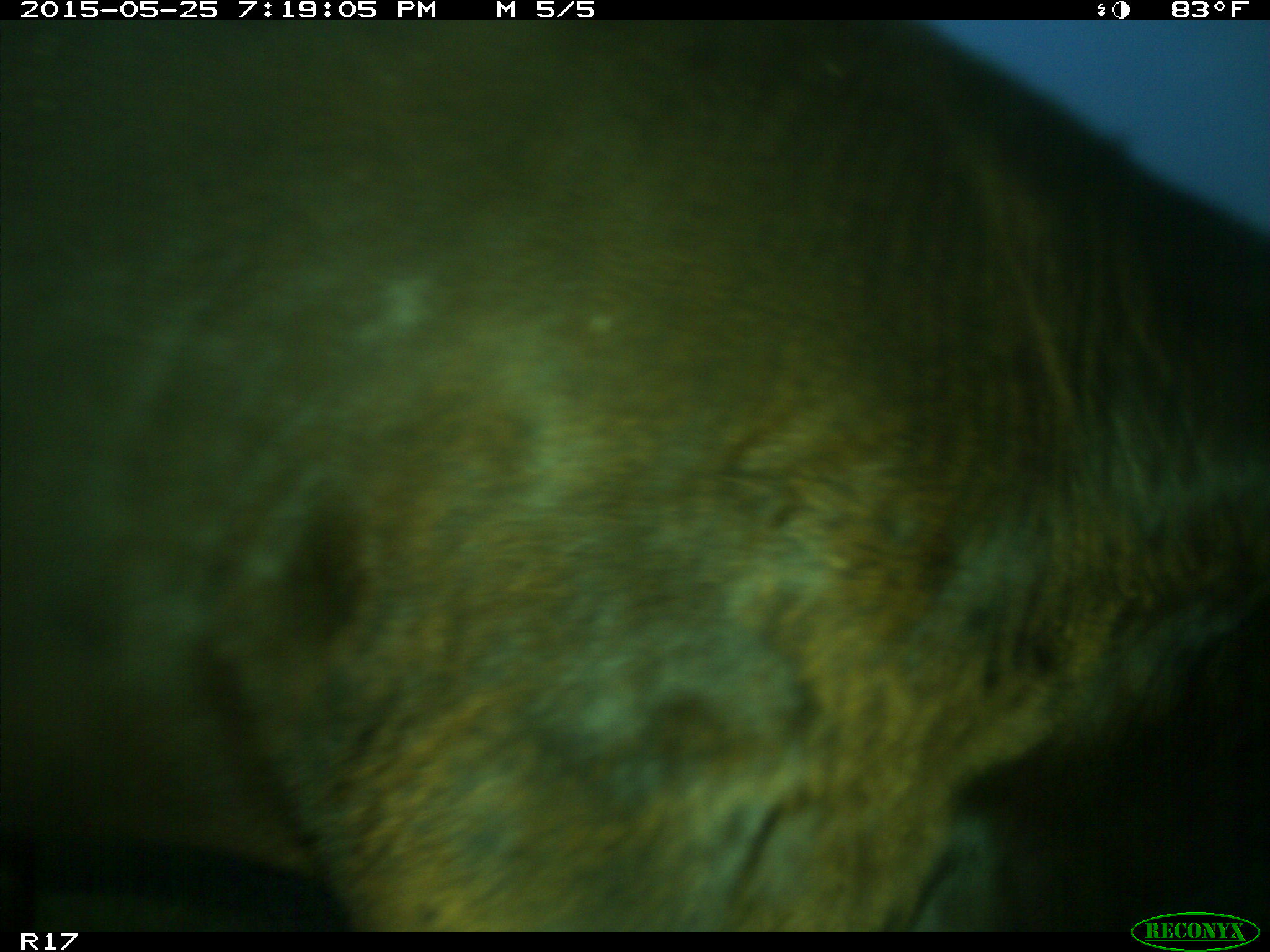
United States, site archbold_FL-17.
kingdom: Animalia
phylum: Chordata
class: Mammalia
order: Artiodactyla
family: Bovidae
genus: Bos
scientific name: Bos taurus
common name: domestic cow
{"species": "Bos taurus (domestic cow)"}